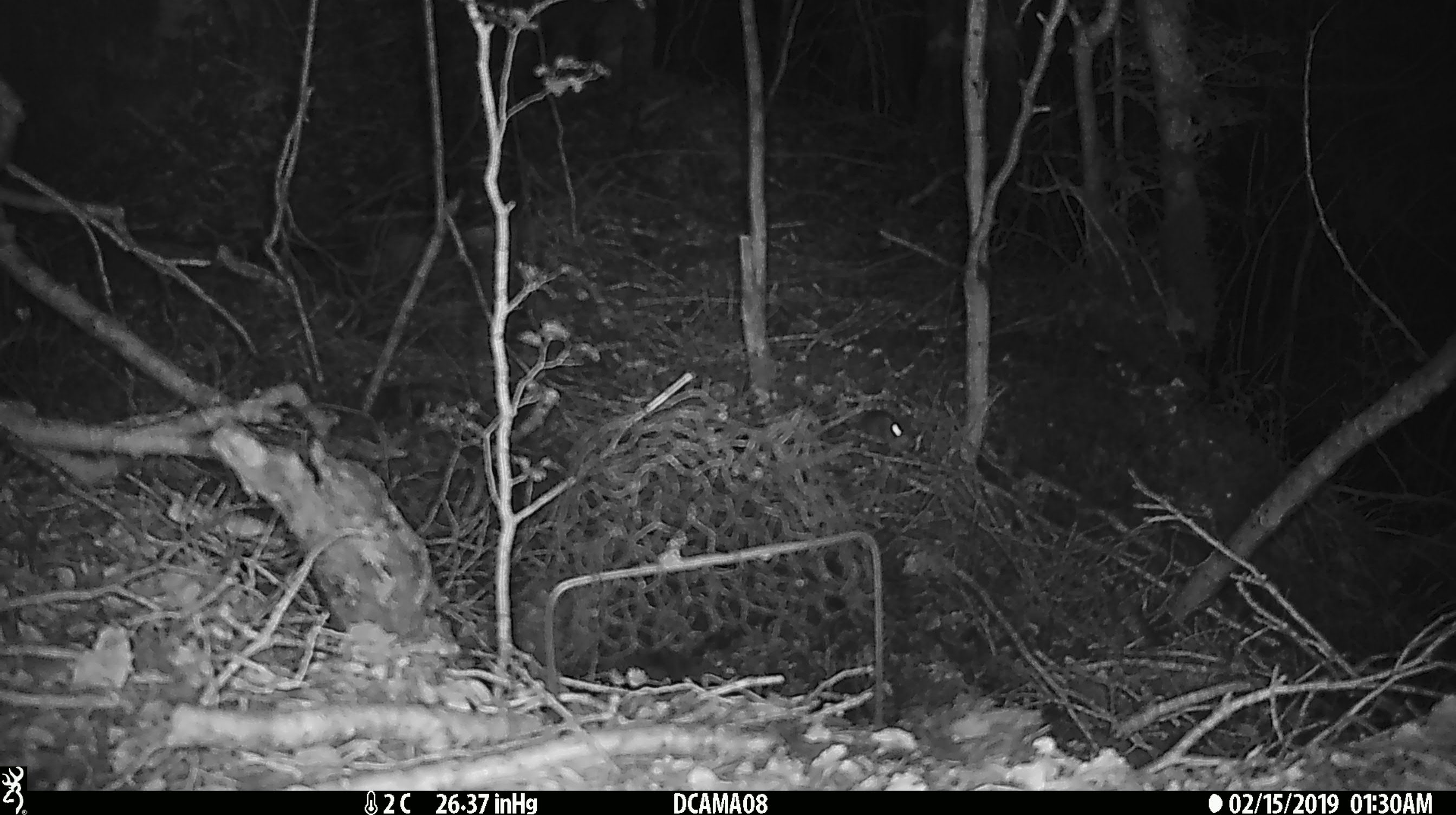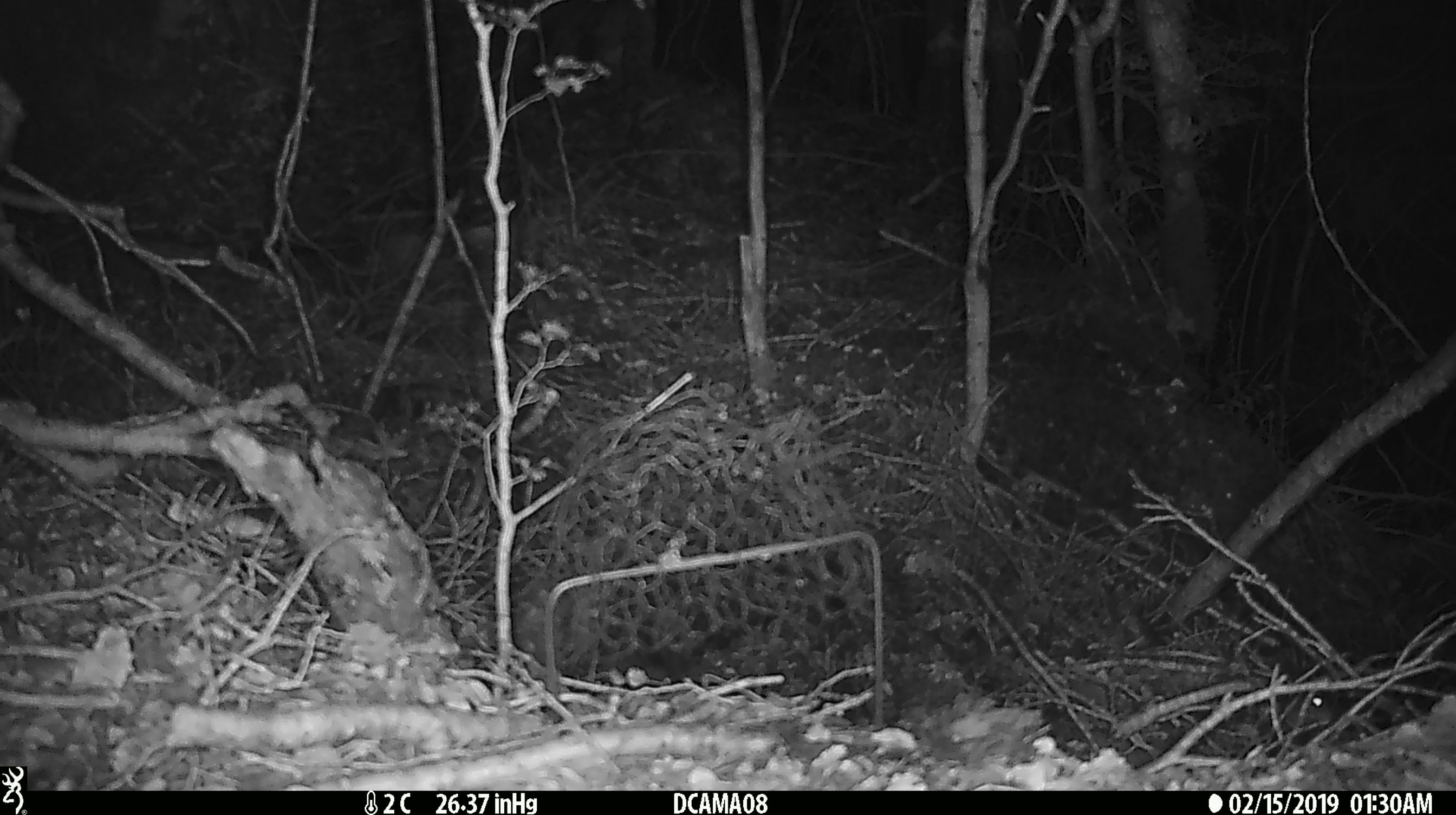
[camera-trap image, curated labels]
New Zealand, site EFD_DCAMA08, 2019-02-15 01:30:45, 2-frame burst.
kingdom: Animalia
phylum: Chordata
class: Mammalia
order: Rodentia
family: Muridae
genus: Mus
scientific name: Mus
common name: mouse